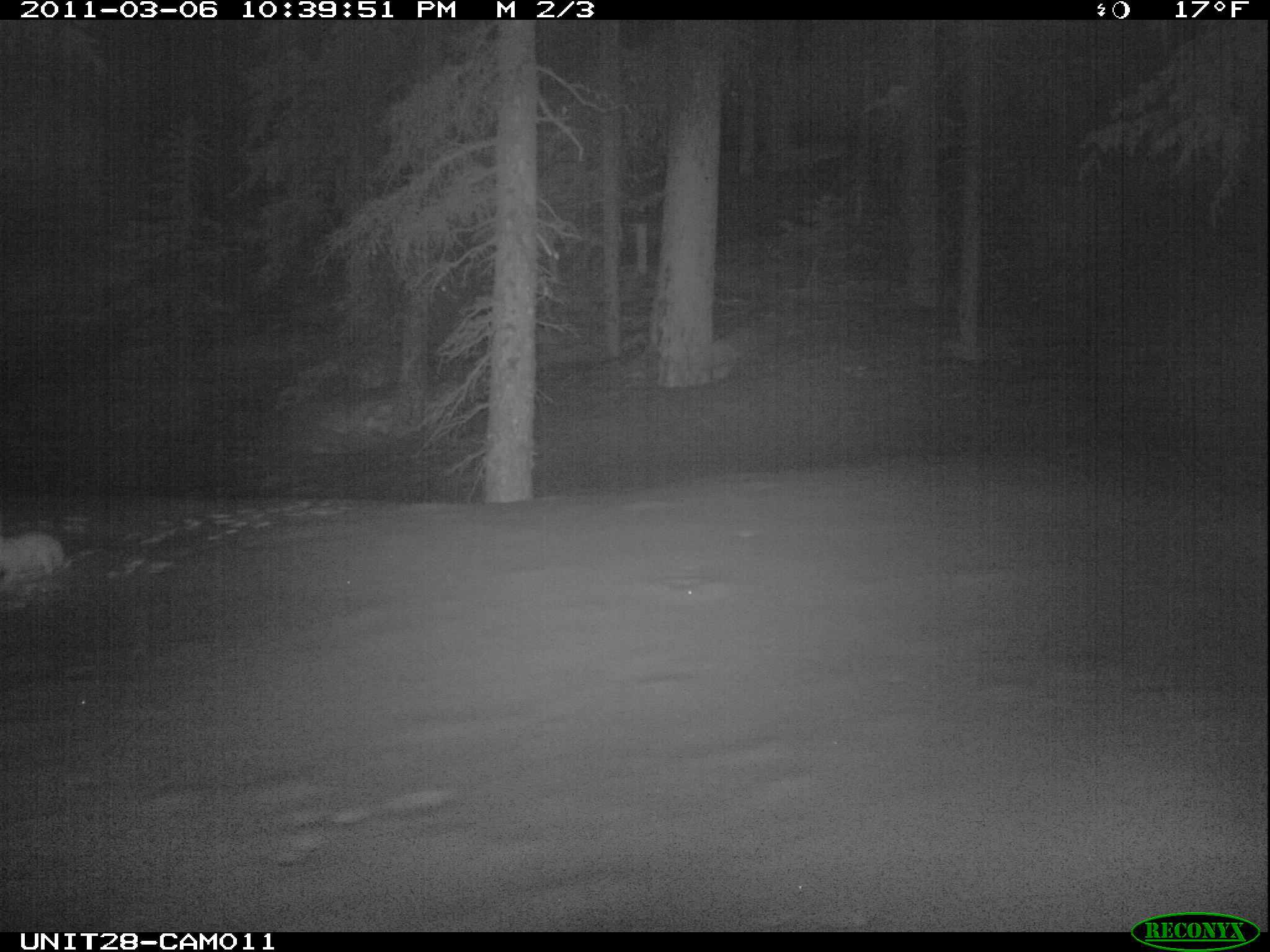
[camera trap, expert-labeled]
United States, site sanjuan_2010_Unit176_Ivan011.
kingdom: Animalia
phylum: Chordata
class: Mammalia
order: Lagomorpha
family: Leporidae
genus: Lepus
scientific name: Lepus americanus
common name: snowshoe hare